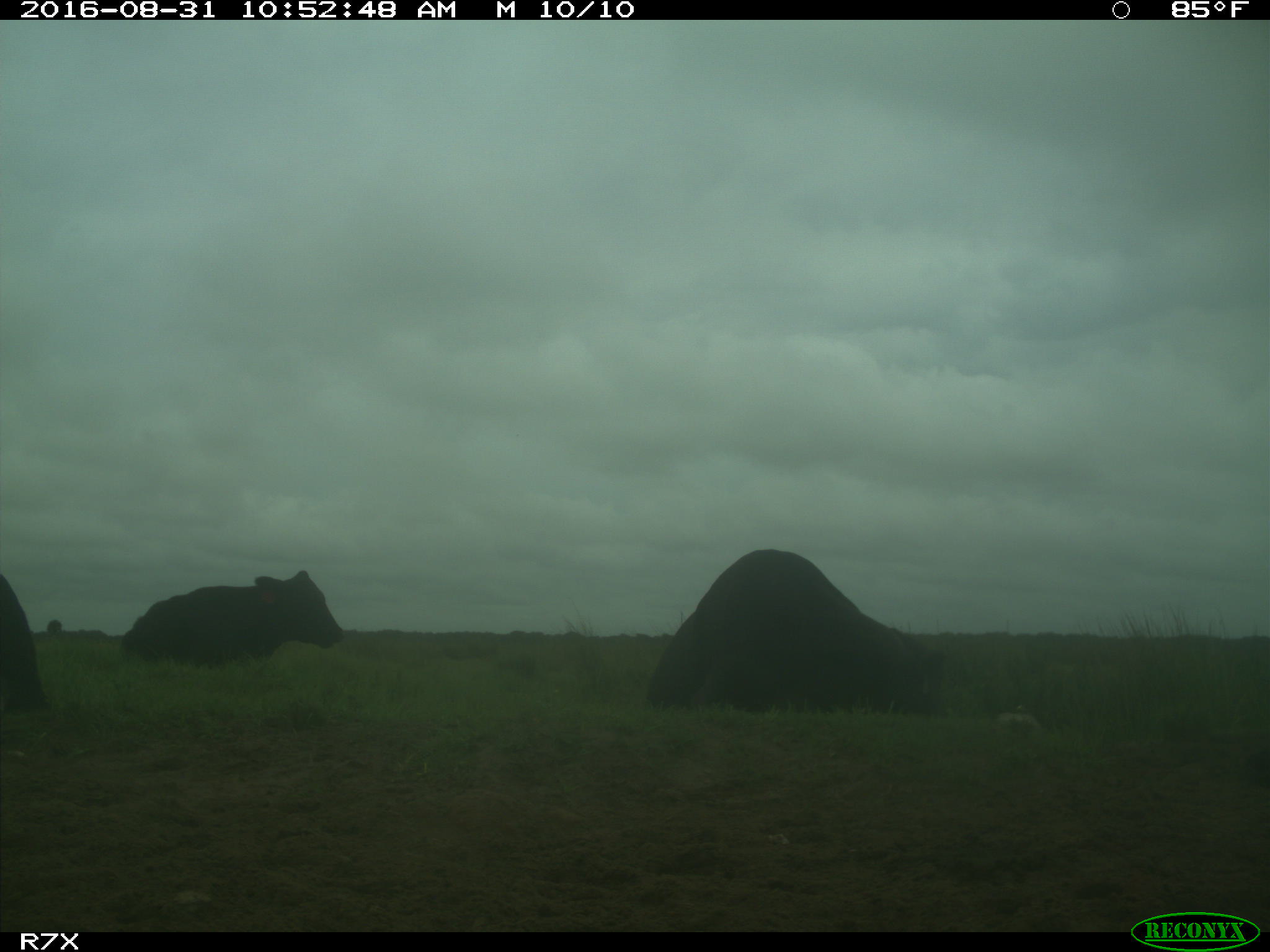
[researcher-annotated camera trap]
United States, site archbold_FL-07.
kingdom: Animalia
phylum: Chordata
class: Mammalia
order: Artiodactyla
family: Bovidae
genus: Bos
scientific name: Bos taurus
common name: domestic cow